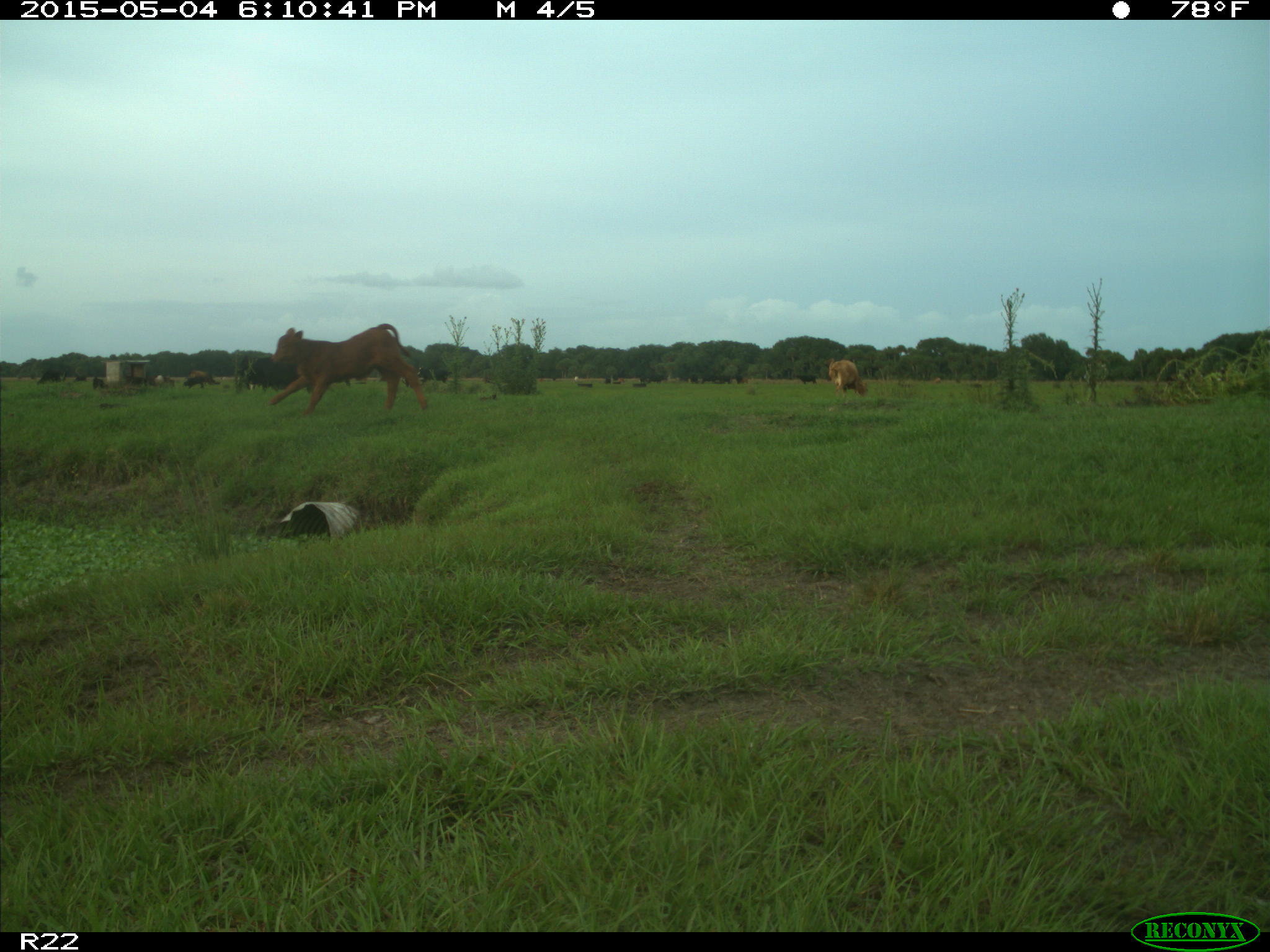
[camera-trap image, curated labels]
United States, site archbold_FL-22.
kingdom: Animalia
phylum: Chordata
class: Mammalia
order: Artiodactyla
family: Bovidae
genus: Bos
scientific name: Bos taurus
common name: domestic cow